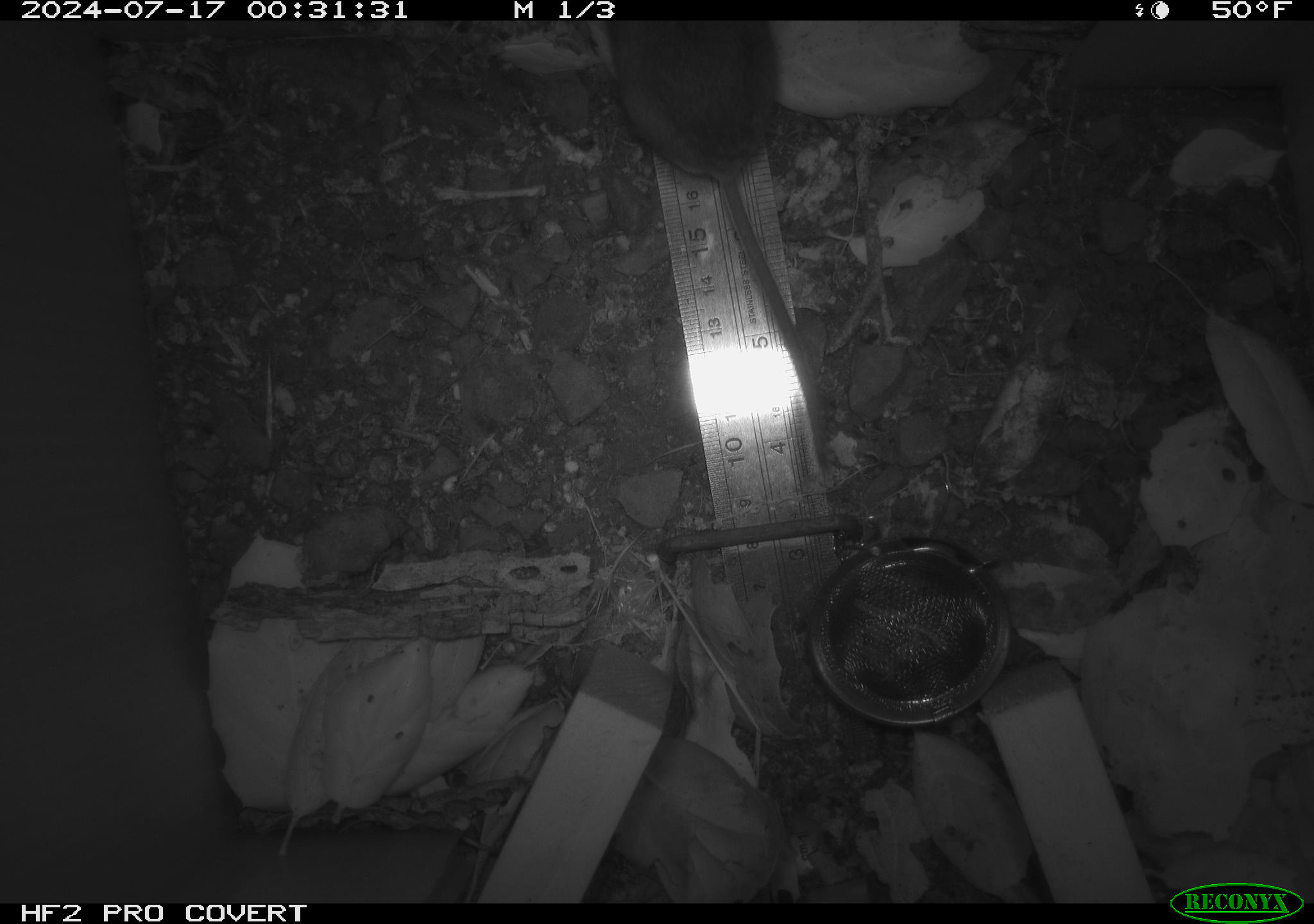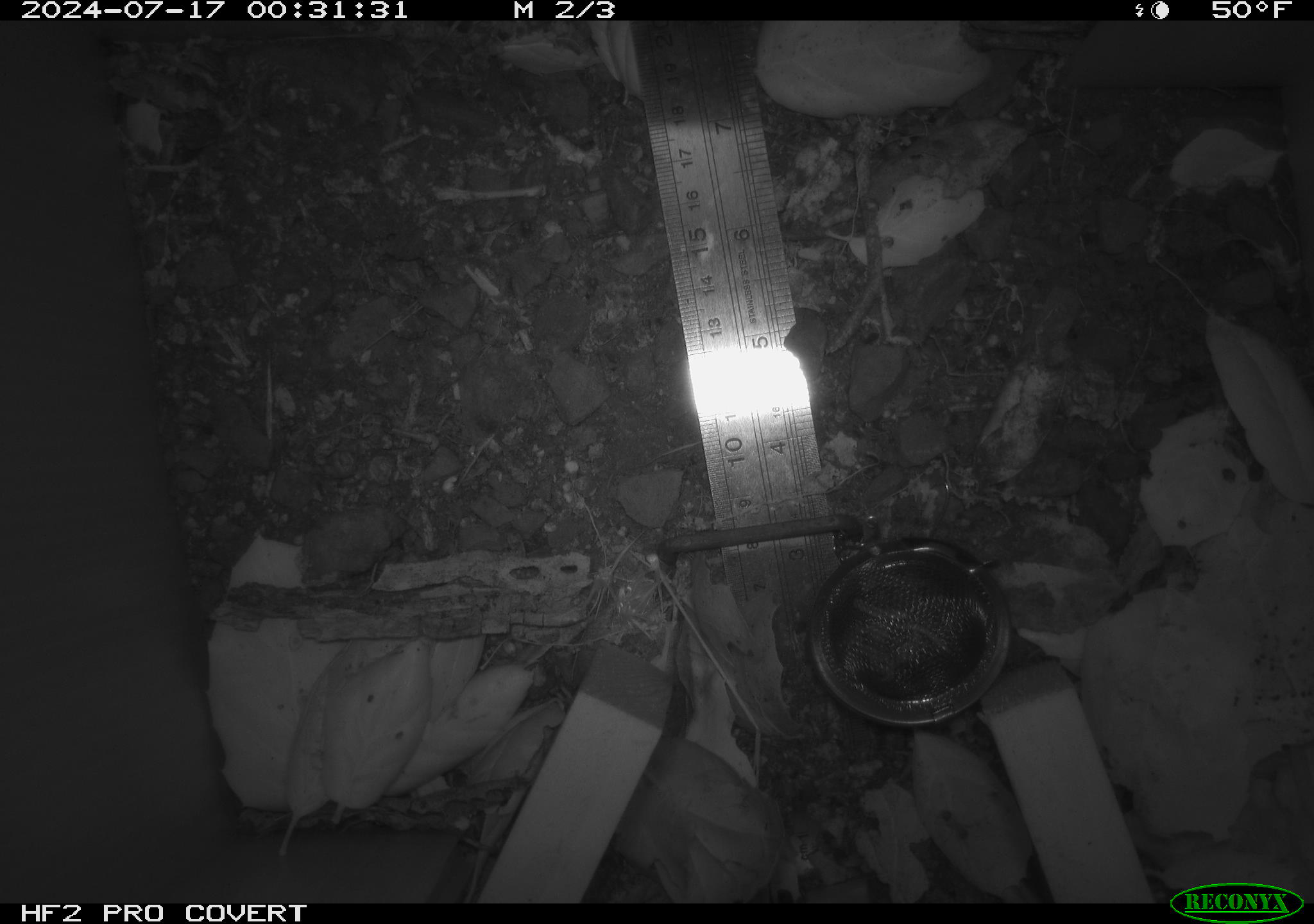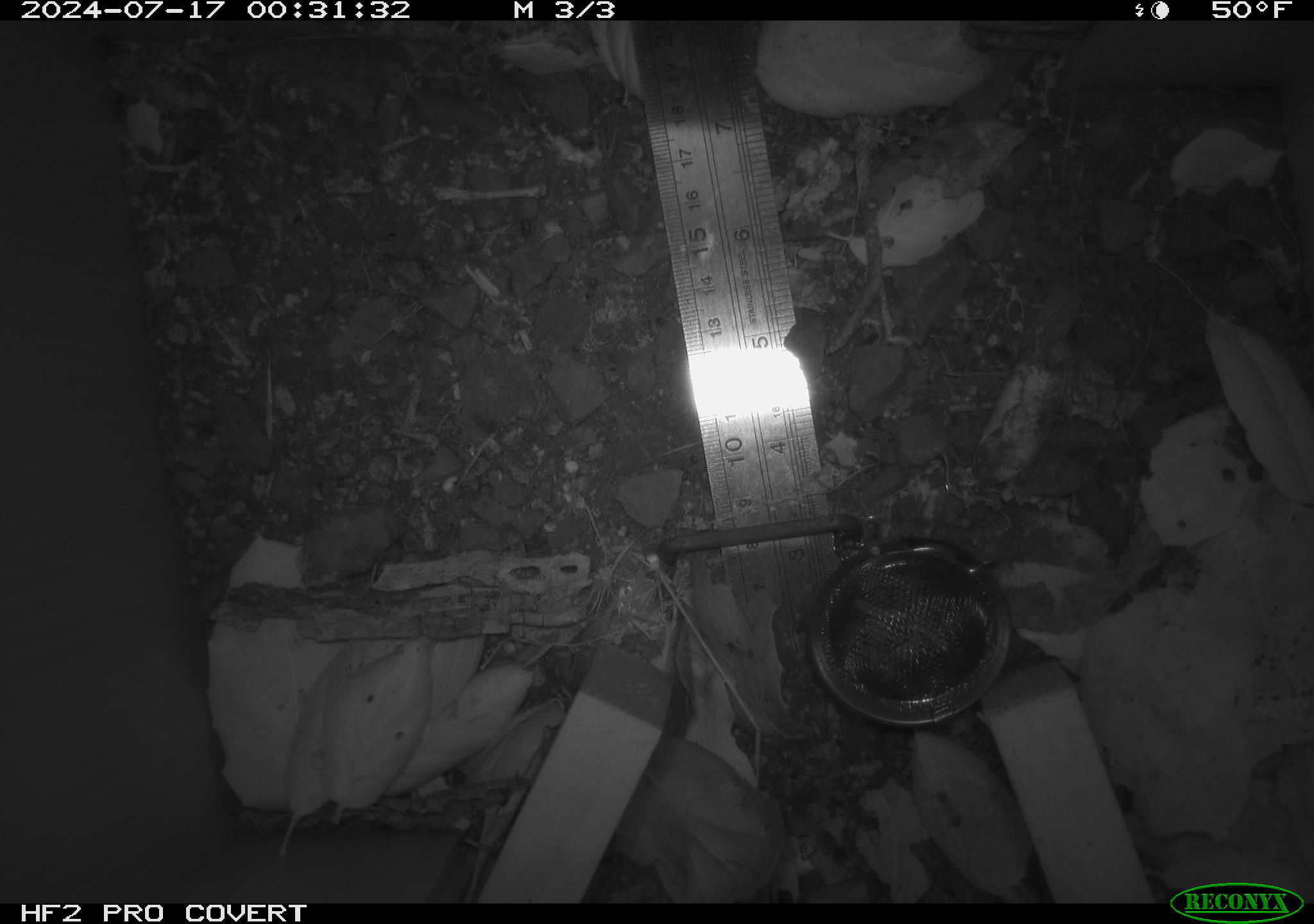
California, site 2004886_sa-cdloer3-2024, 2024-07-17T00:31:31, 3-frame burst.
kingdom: Animalia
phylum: Chordata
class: Mammalia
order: Rodentia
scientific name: Rodentia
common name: rodent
Rodent (Rodentia).